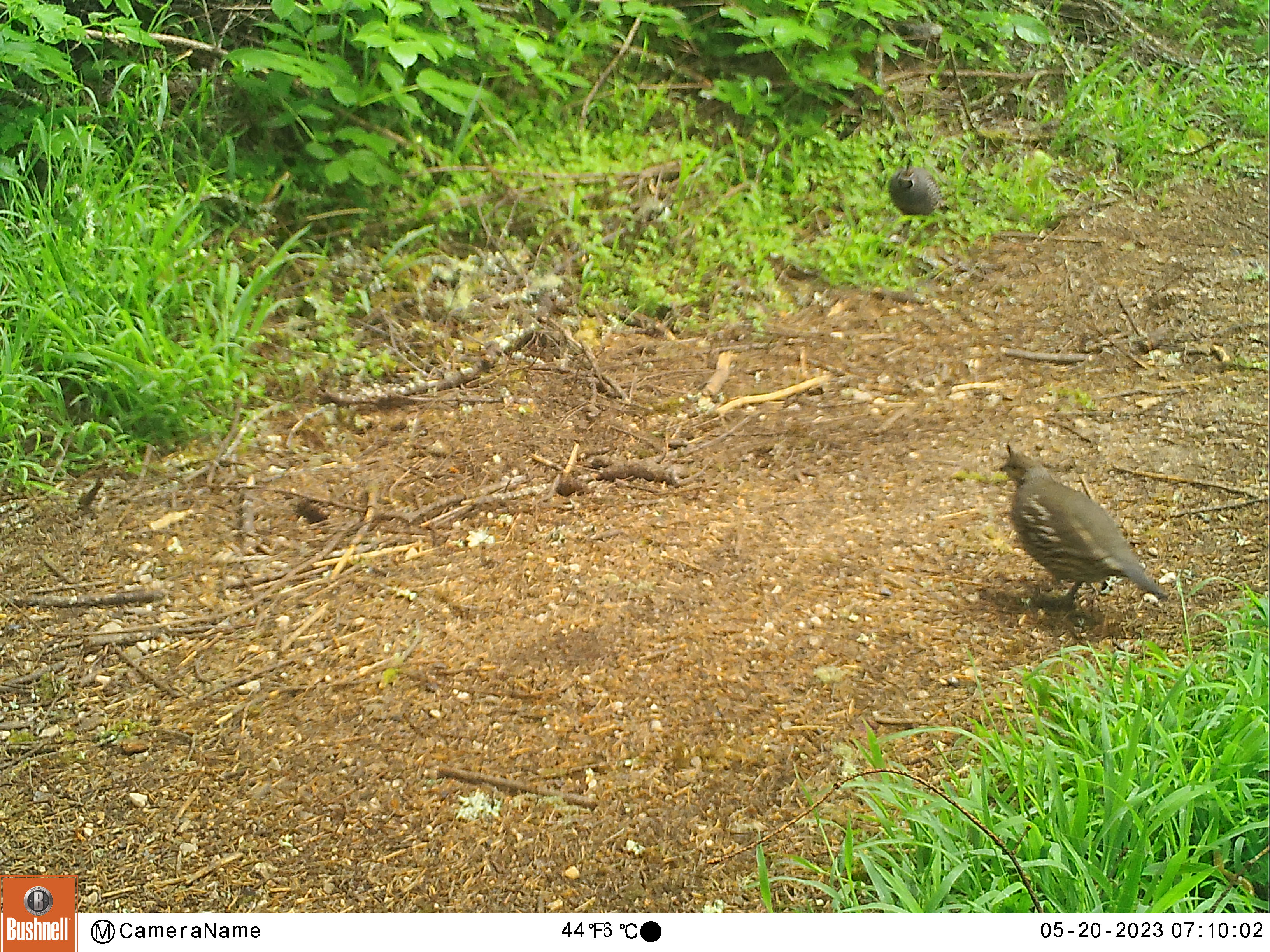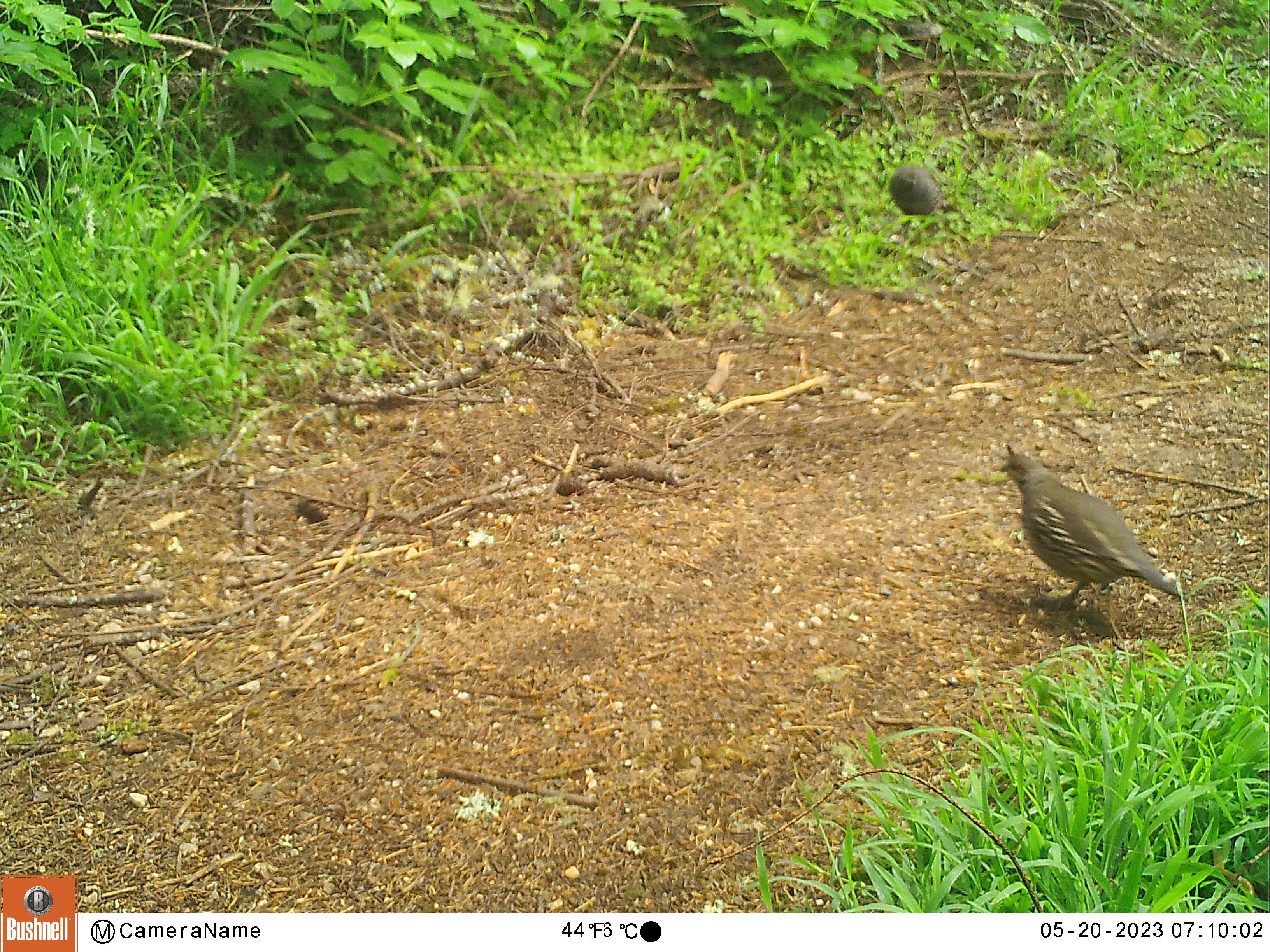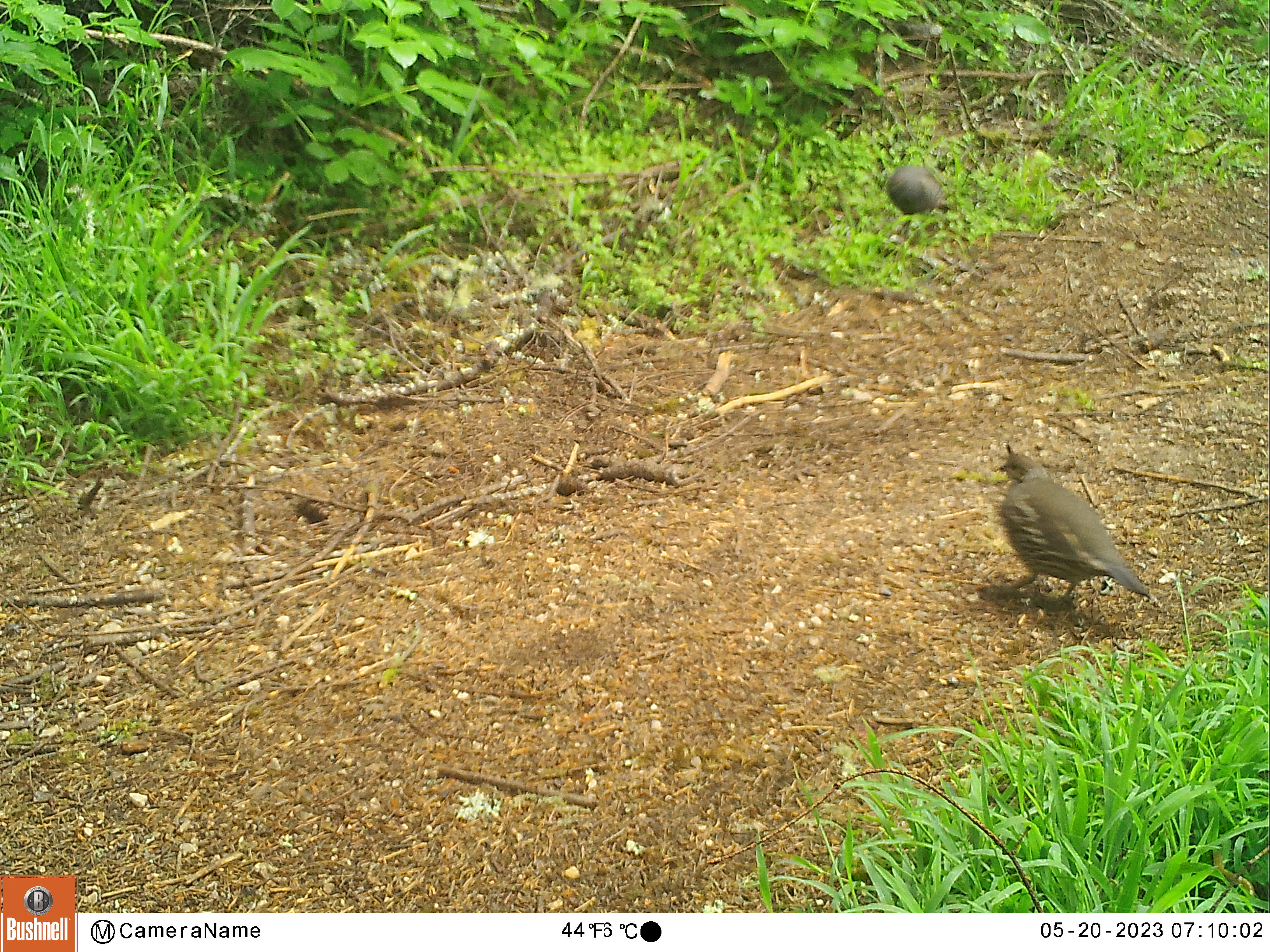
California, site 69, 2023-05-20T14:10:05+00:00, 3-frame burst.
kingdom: Animalia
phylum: Chordata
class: Aves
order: Galliformes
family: Odontophoridae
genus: Callipepla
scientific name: Callipepla californica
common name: california quail